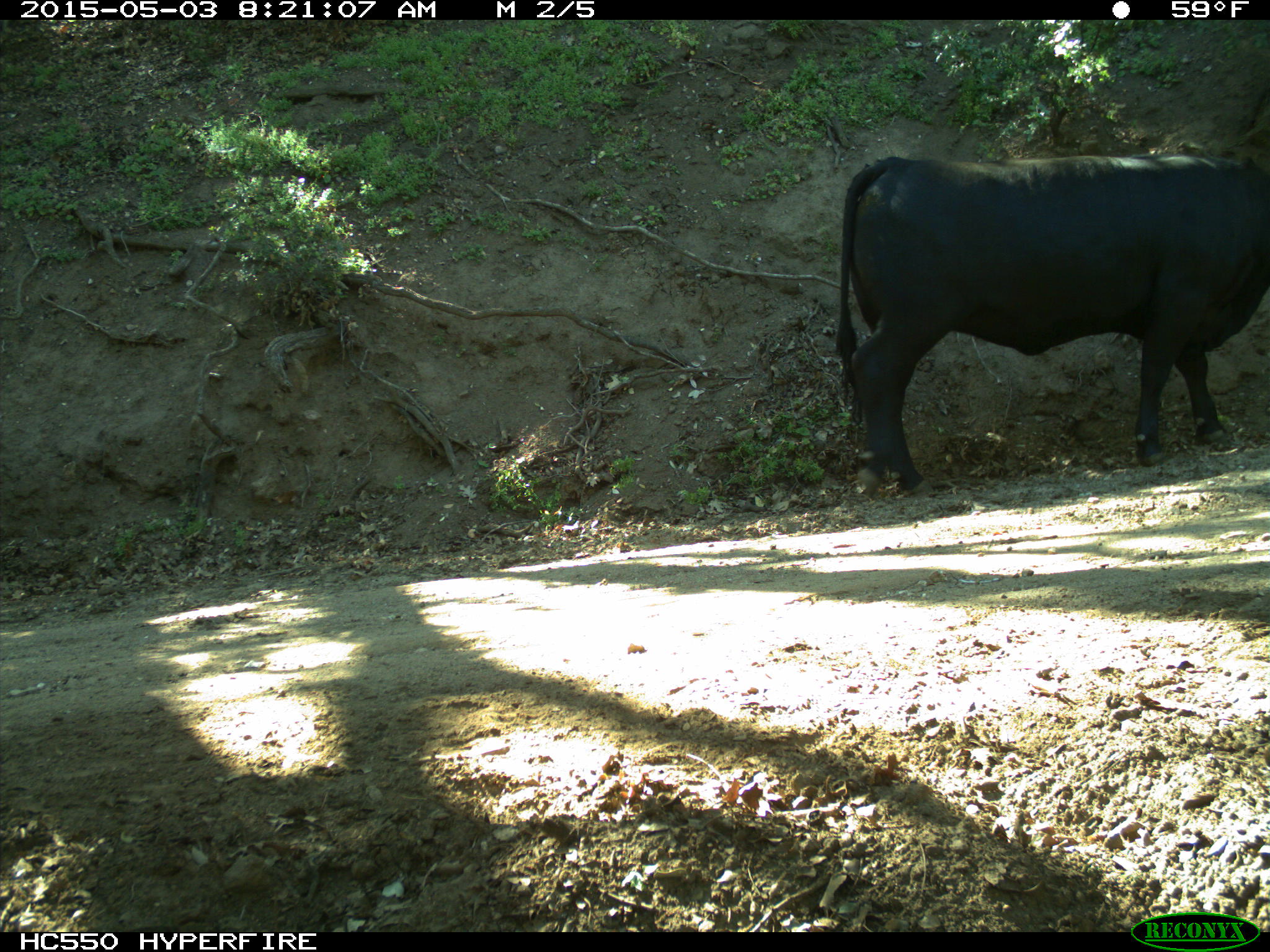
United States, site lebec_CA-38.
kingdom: Animalia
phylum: Chordata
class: Mammalia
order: Artiodactyla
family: Bovidae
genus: Bos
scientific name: Bos taurus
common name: domestic cow